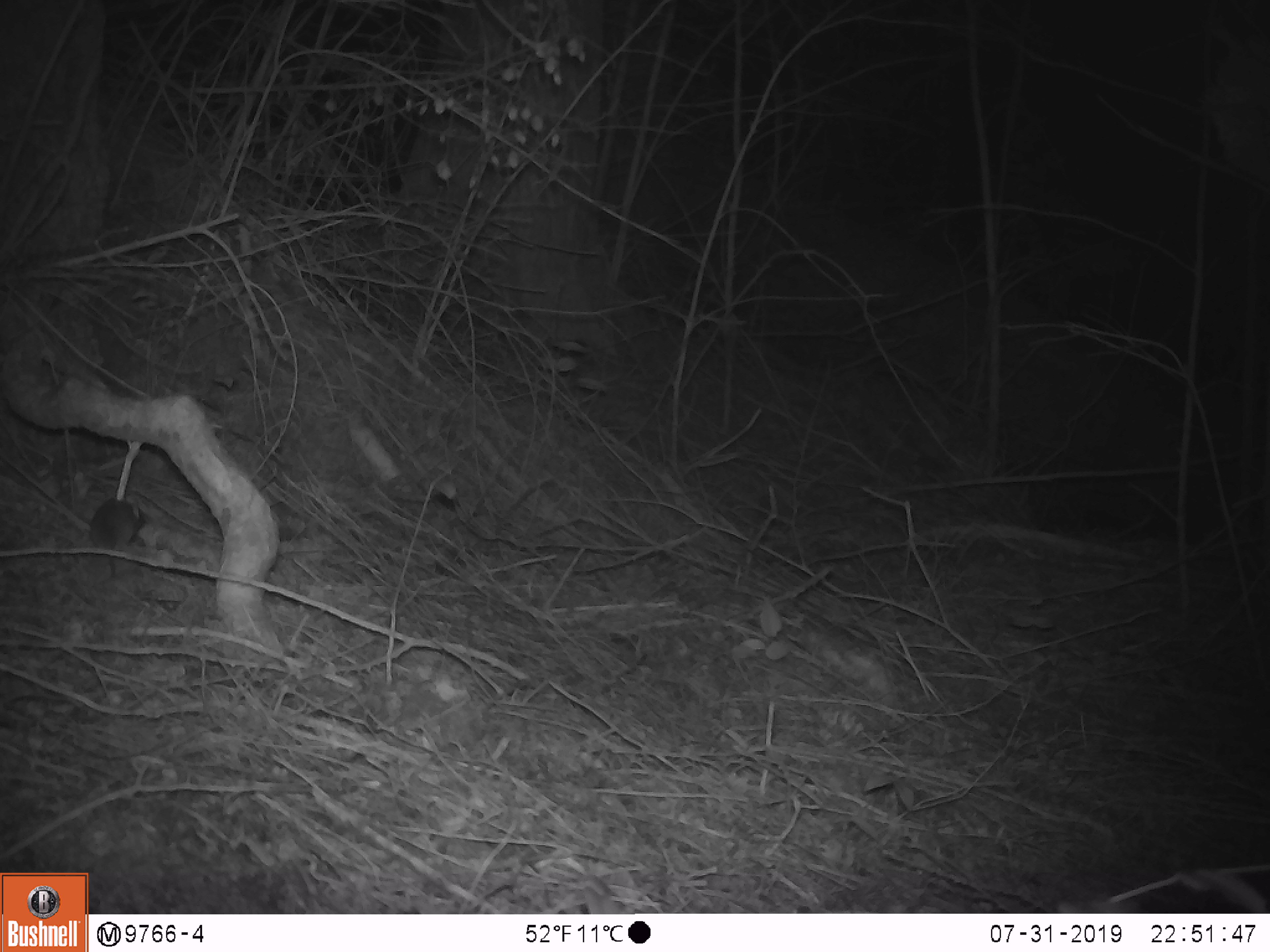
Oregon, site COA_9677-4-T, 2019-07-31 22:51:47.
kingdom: Animalia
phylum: Chordata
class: Mammalia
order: Rodentia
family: Cricetidae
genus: Neotoma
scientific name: Neotoma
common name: woodrats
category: neotoma species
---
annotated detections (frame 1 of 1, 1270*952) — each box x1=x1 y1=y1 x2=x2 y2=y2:
neotoma species: x1=75 y1=492 x2=156 y2=593